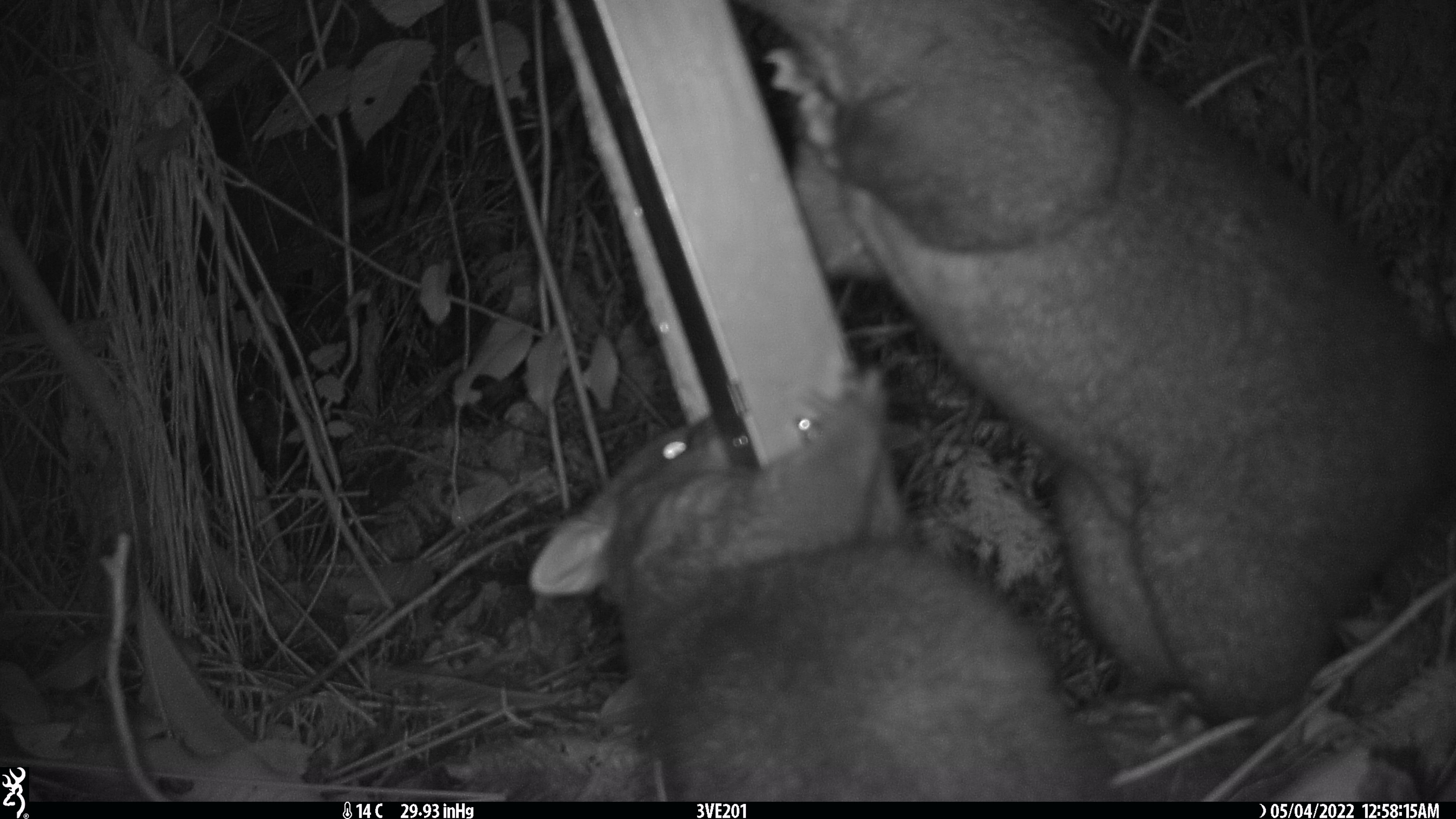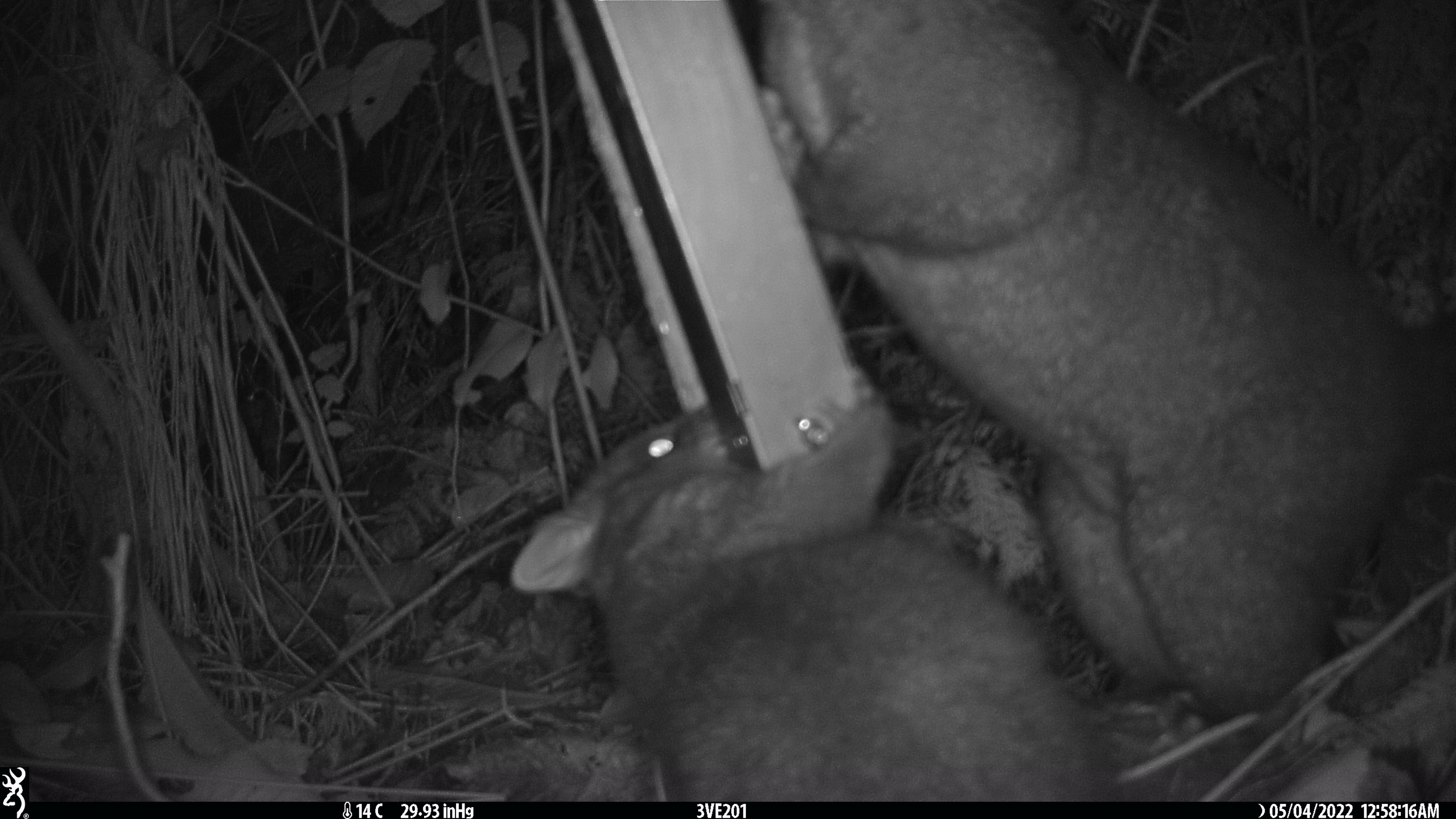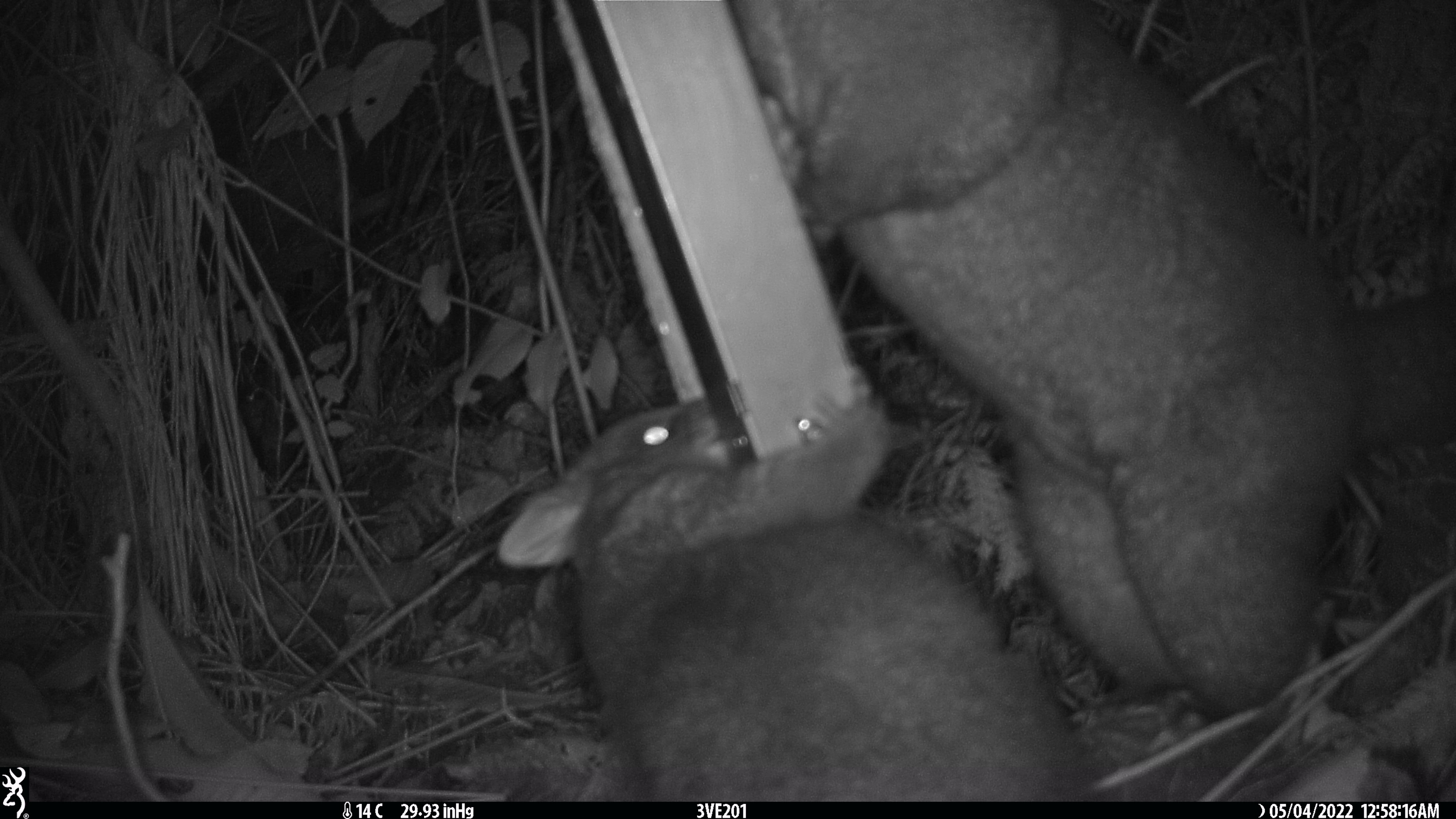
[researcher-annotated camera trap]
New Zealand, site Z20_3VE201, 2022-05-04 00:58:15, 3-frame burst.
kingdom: Animalia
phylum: Chordata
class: Mammalia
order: Diprotodontia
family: Phalangeridae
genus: Trichosurus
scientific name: Trichosurus vulpecula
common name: common brushtail possum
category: possum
Possum (common brushtail possum) (Trichosurus vulpecula).